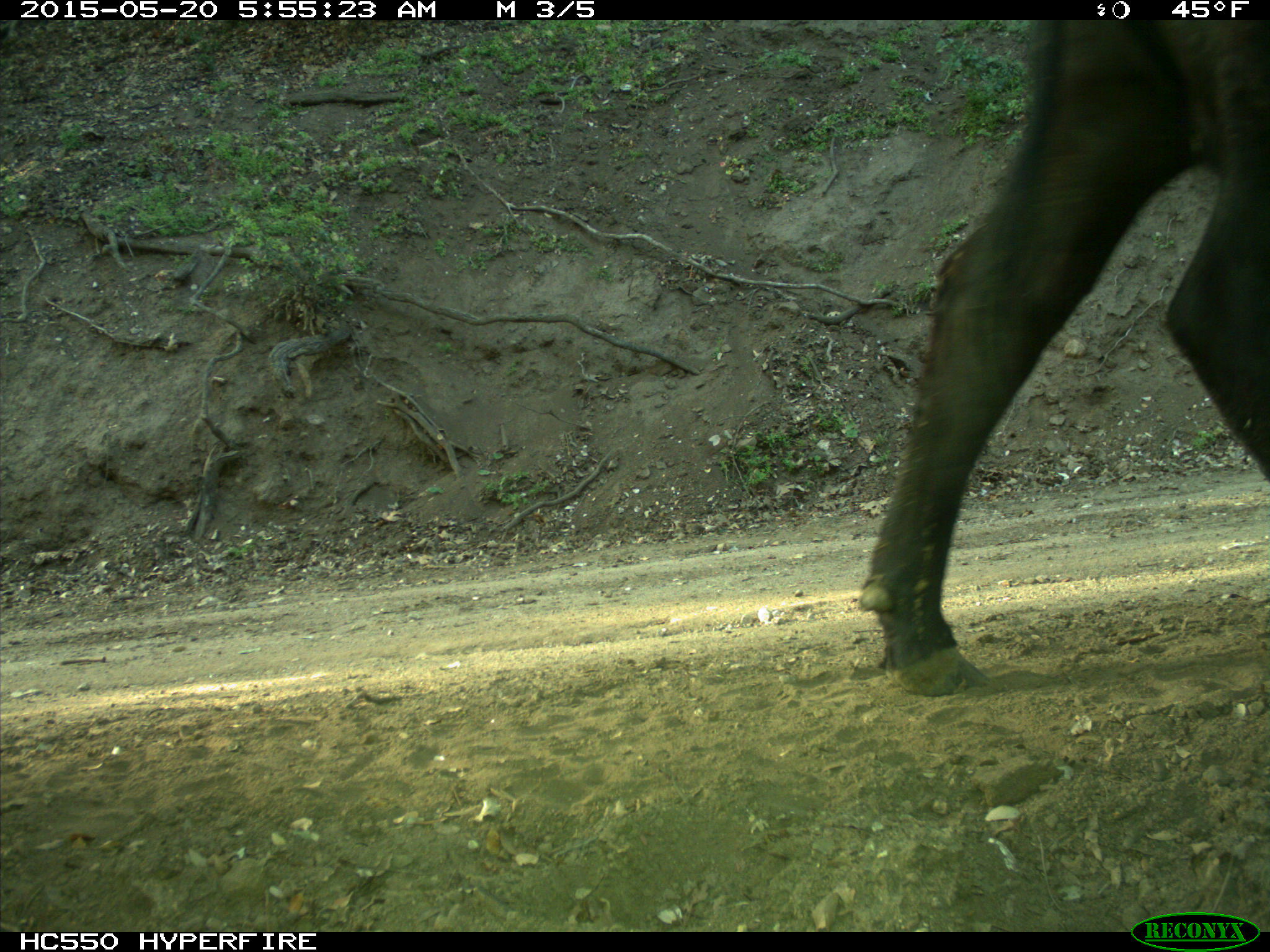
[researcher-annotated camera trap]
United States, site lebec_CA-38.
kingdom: Animalia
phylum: Chordata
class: Mammalia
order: Artiodactyla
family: Bovidae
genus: Bos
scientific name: Bos taurus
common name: domestic cow